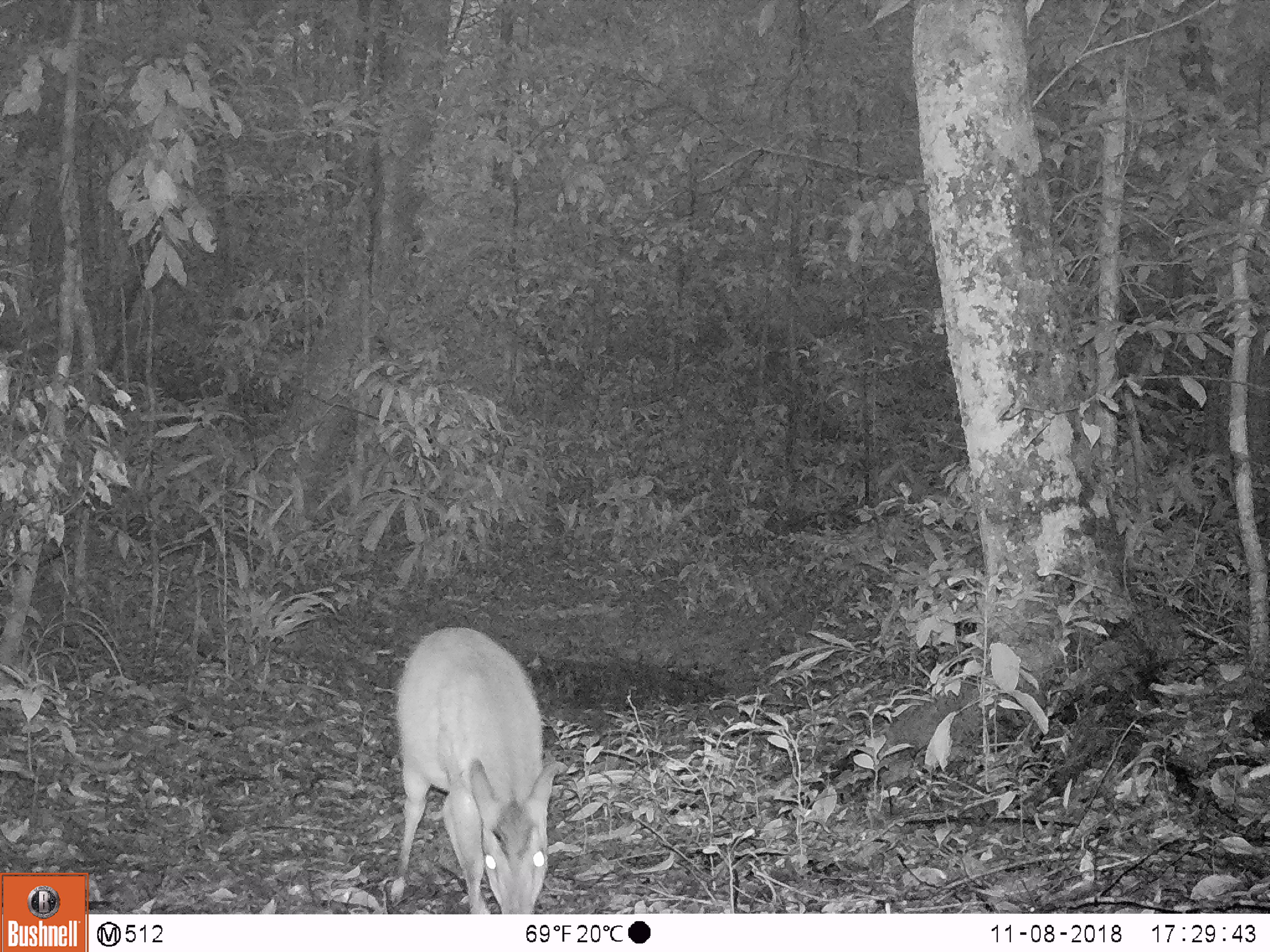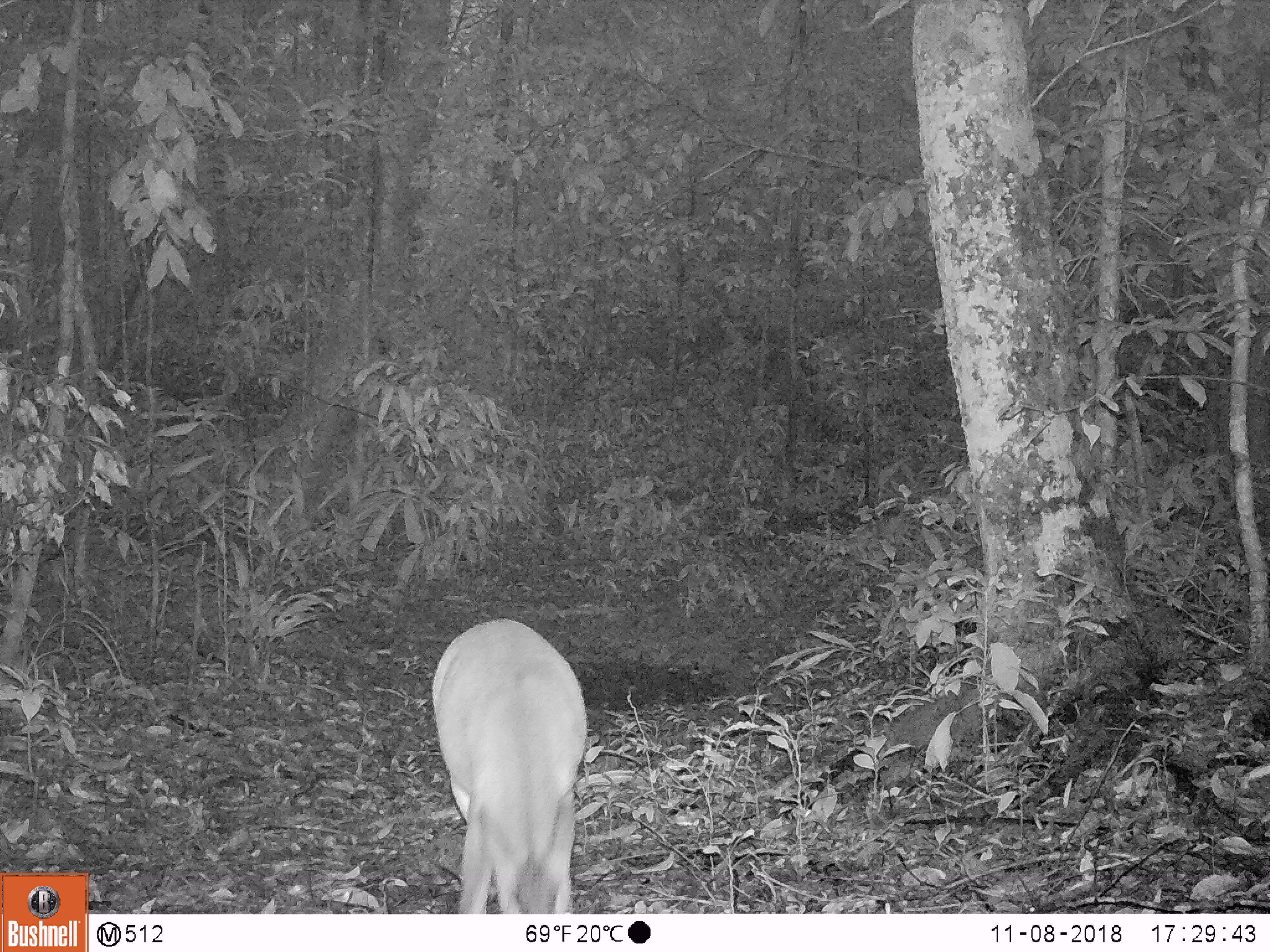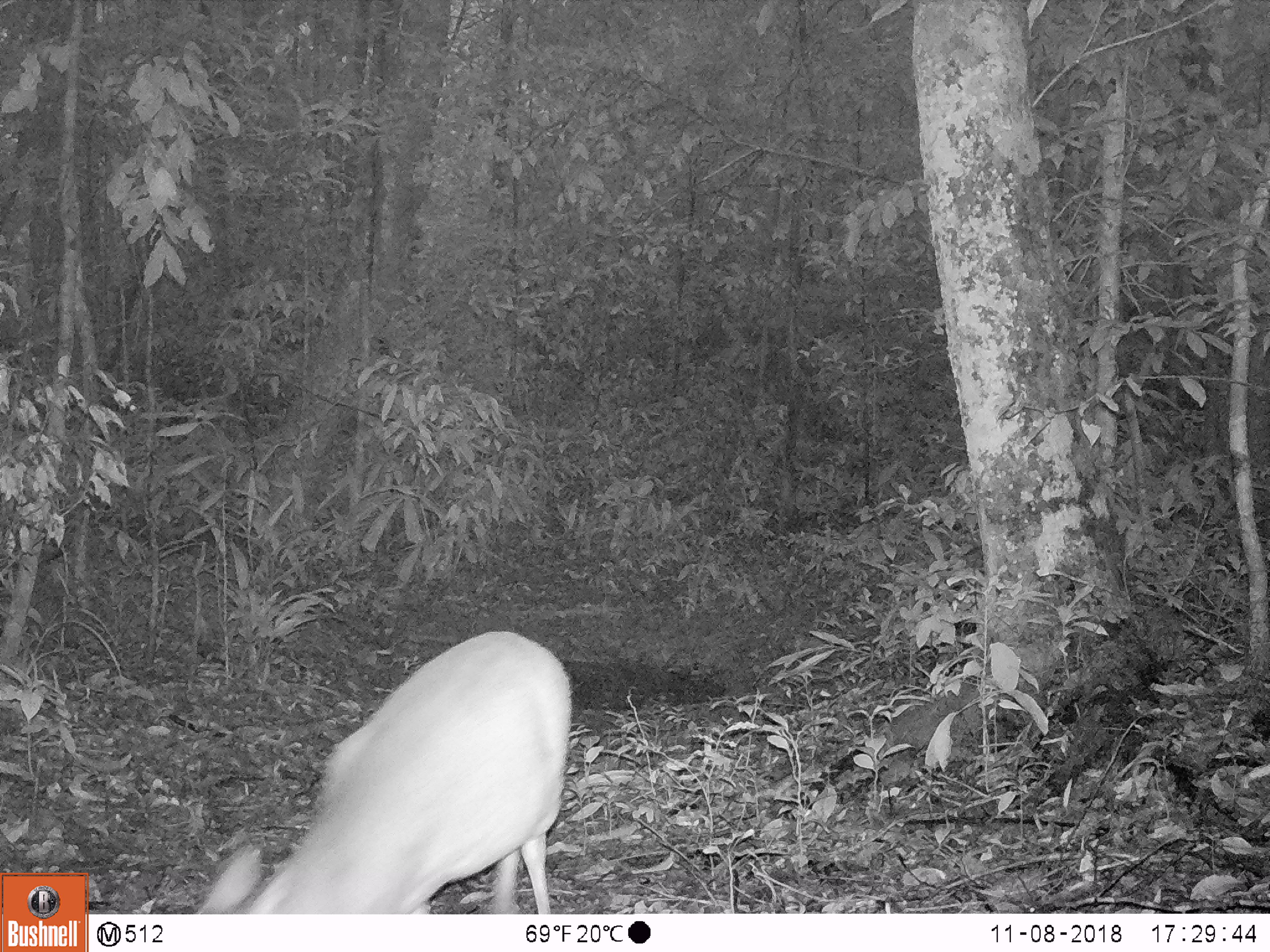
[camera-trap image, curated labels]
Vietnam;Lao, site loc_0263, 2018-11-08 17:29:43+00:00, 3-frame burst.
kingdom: Animalia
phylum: Chordata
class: Mammalia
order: Artiodactyla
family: Cervidae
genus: Muntiacus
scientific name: Muntiacus vuquangensis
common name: large-antlered muntjac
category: large antlered muntjac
Large antlered muntjac (large-antlered muntjac) (Muntiacus vuquangensis). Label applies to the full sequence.